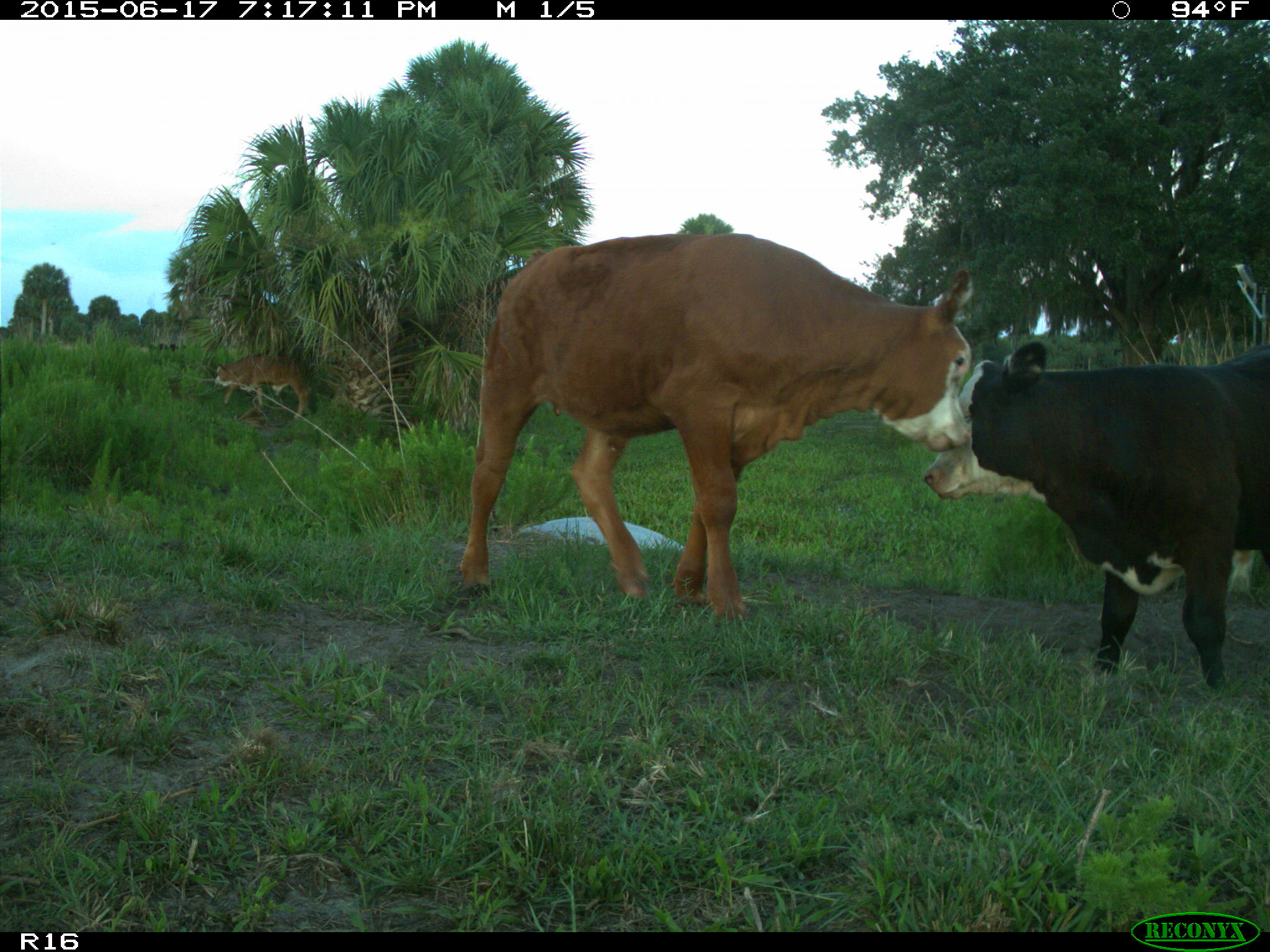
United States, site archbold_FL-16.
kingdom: Animalia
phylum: Chordata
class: Mammalia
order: Artiodactyla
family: Bovidae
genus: Bos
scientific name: Bos taurus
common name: domestic cow